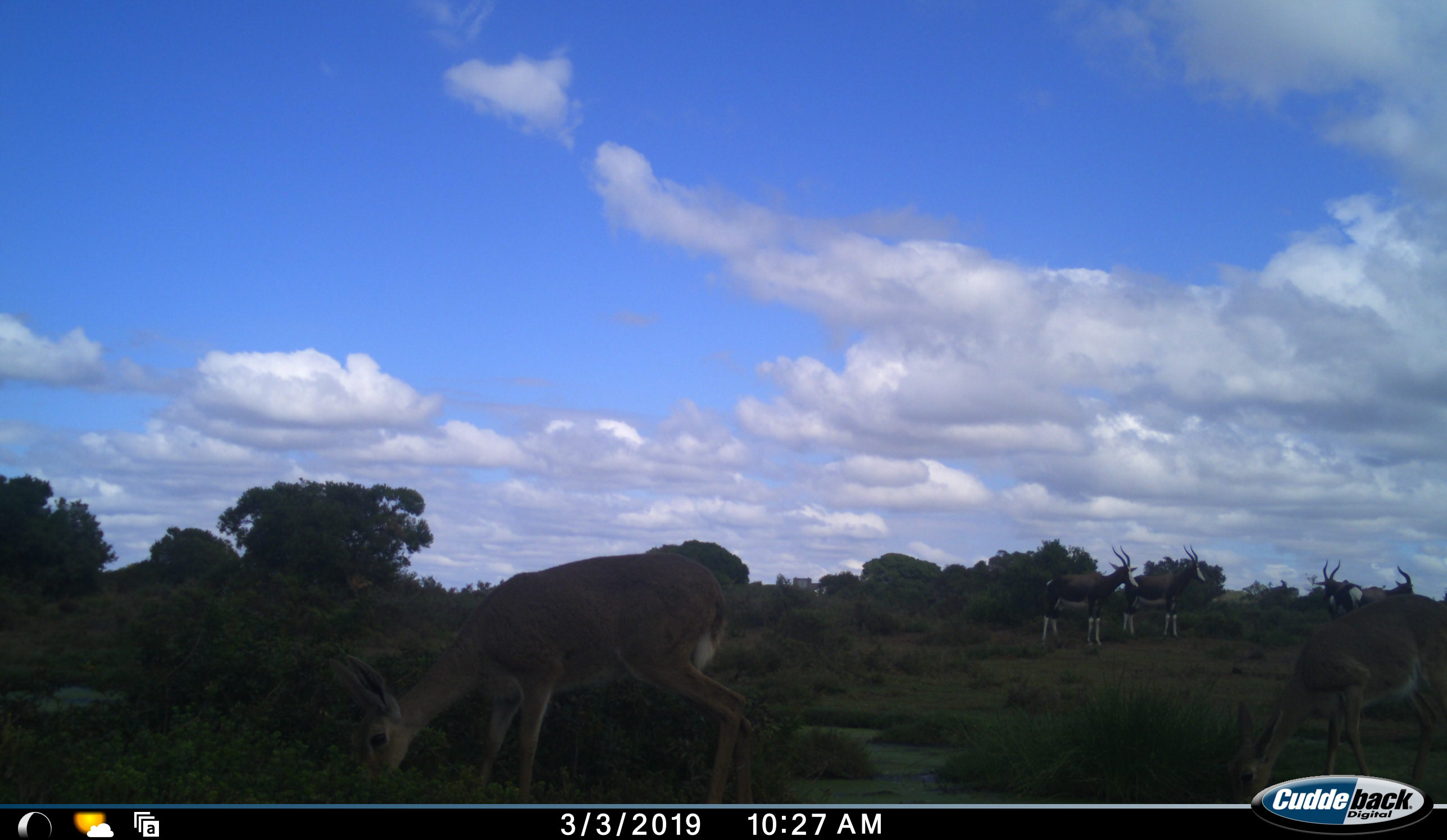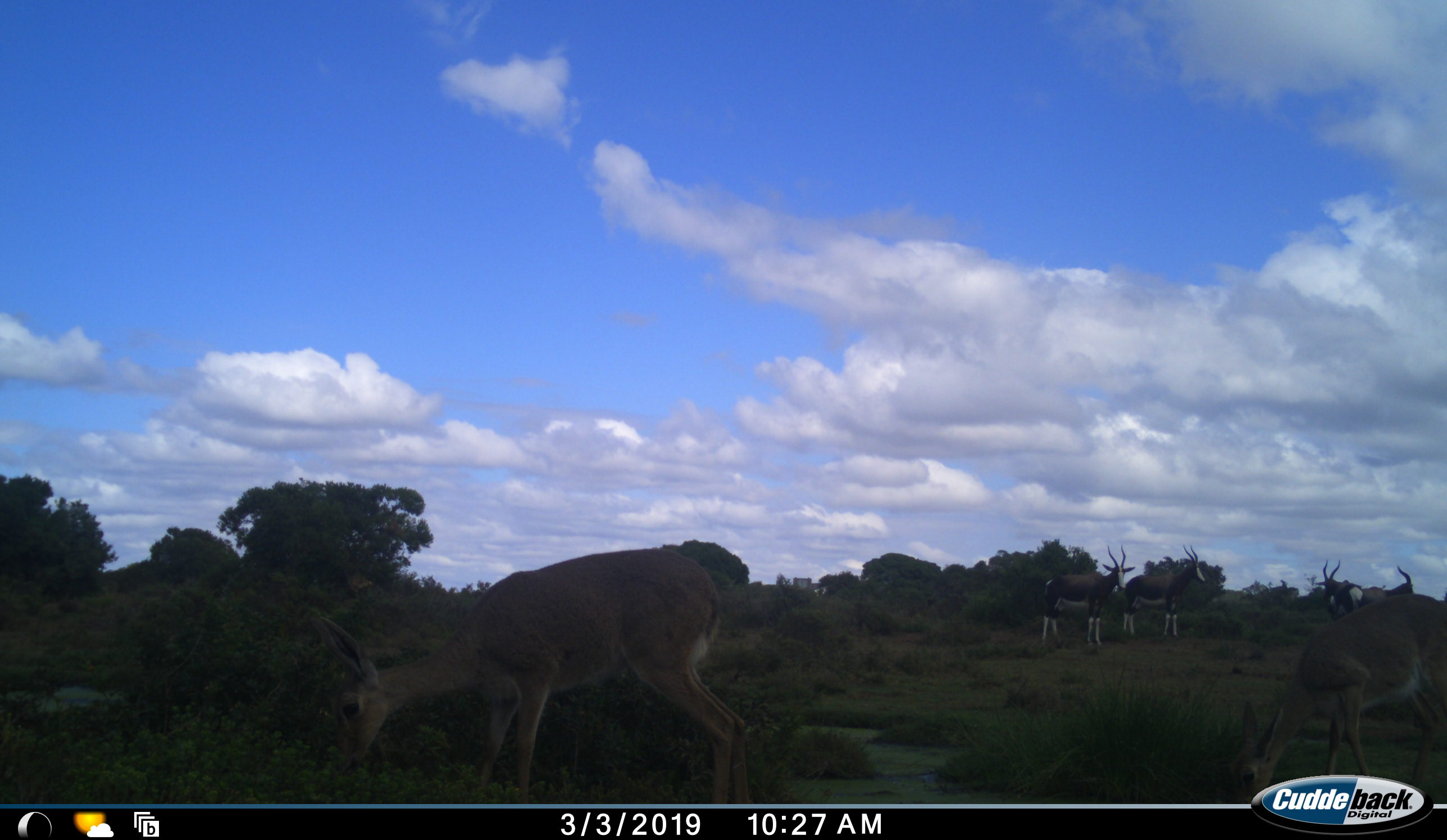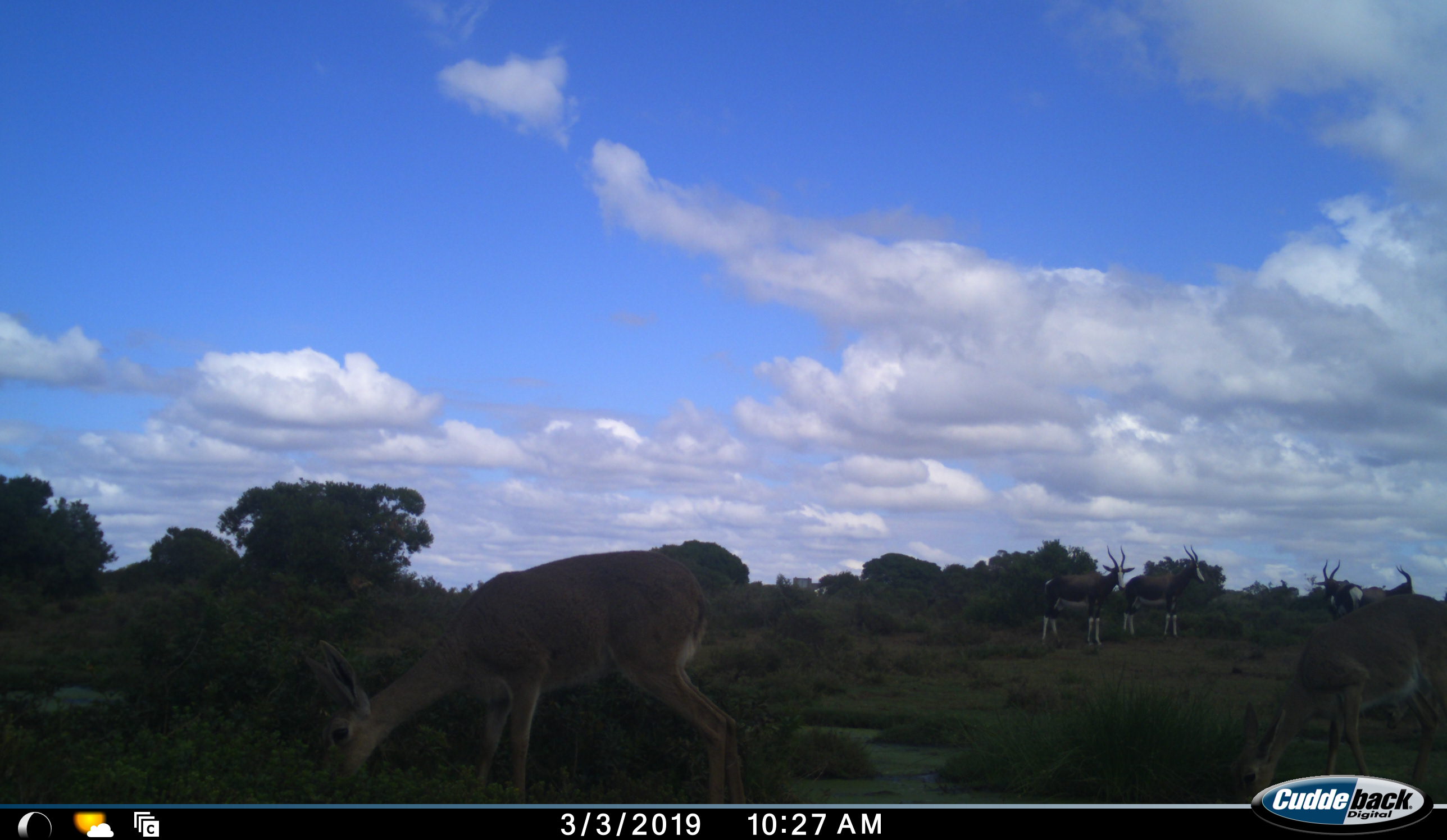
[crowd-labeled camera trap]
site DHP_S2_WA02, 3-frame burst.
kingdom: Animalia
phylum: Chordata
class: Mammalia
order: Artiodactyla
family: Bovidae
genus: Damaliscus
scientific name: Damaliscus pygargus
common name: bontebok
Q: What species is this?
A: Bontebok (Damaliscus pygargus).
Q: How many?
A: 4.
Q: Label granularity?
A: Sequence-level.